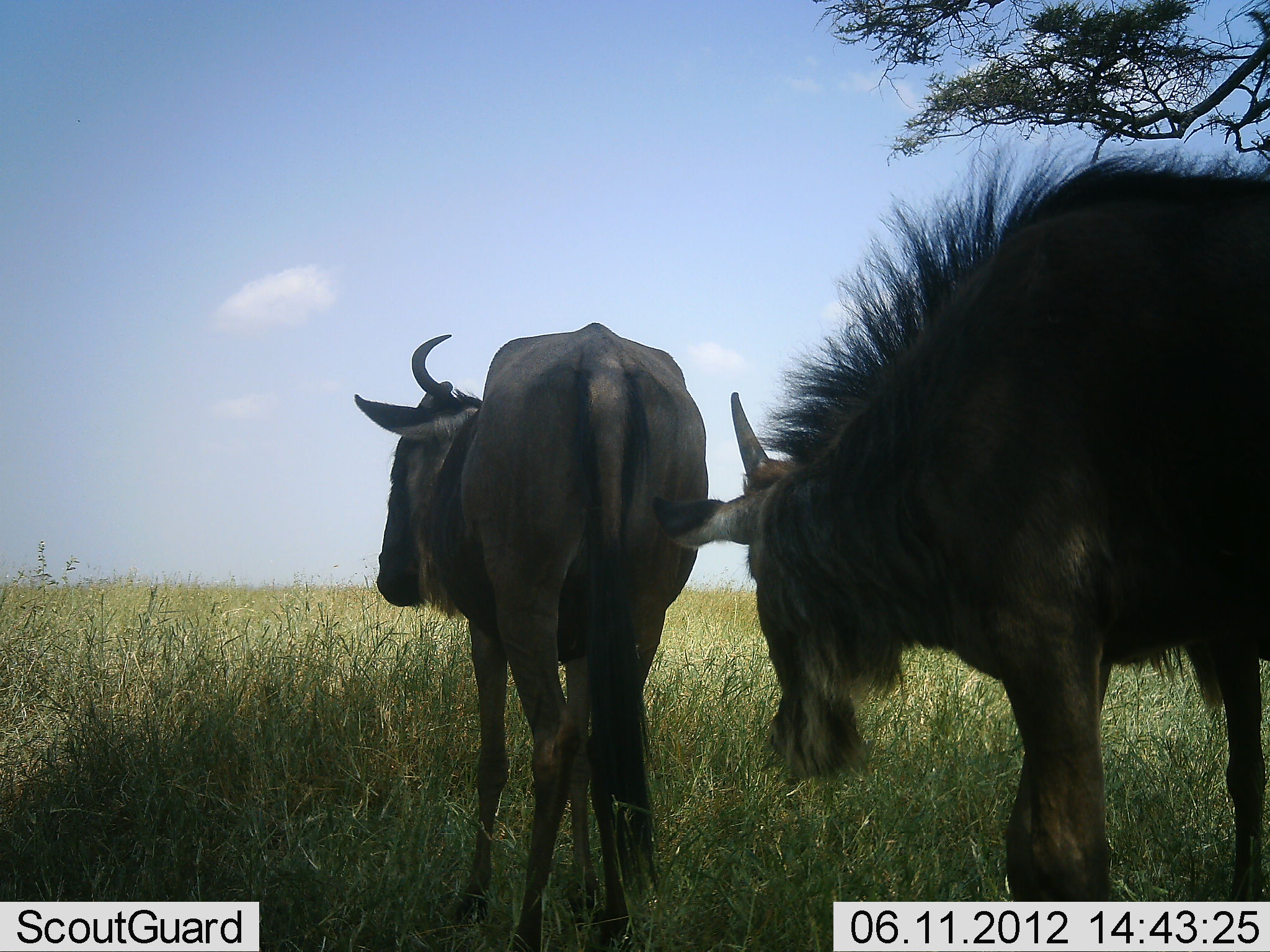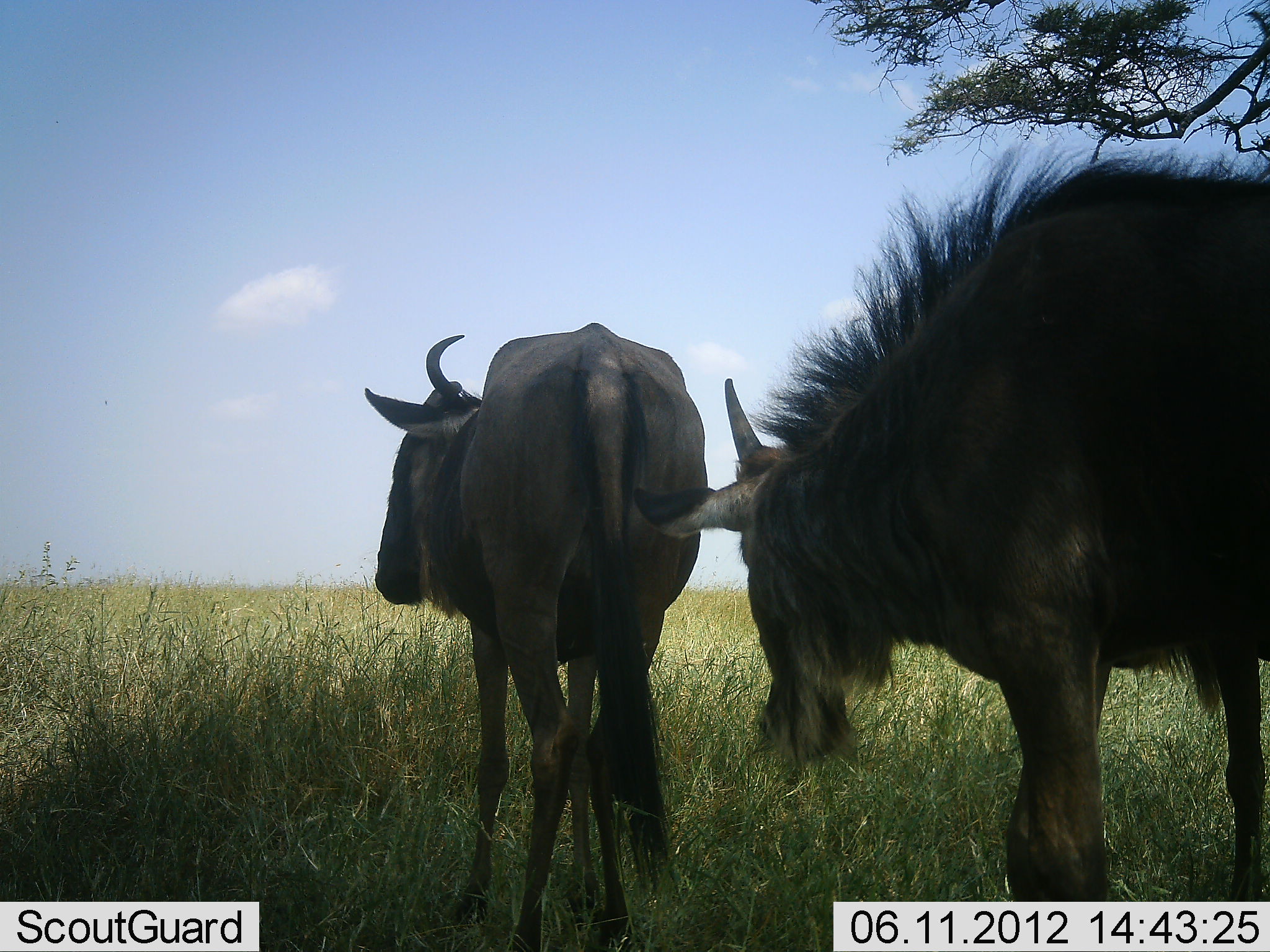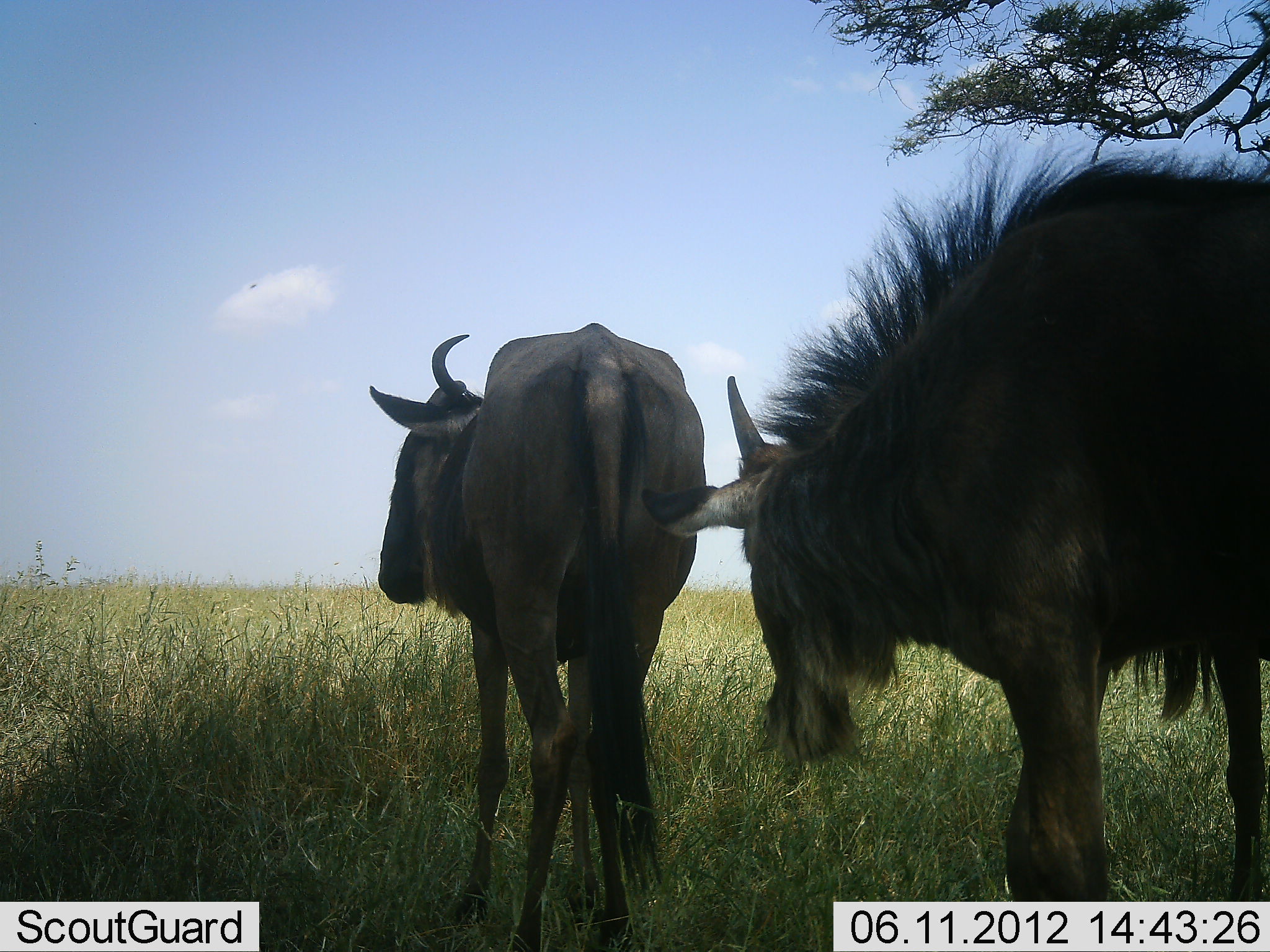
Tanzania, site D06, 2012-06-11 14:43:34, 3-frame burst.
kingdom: Animalia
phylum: Chordata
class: Mammalia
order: Artiodactyla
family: Bovidae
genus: Connochaetes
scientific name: Connochaetes taurinus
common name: blue wildebeest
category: wildebeest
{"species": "wildebeest (blue wildebeest) (Connochaetes taurinus)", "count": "2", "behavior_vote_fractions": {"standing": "100%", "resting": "0%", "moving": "0%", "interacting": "0%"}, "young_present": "0%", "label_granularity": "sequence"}